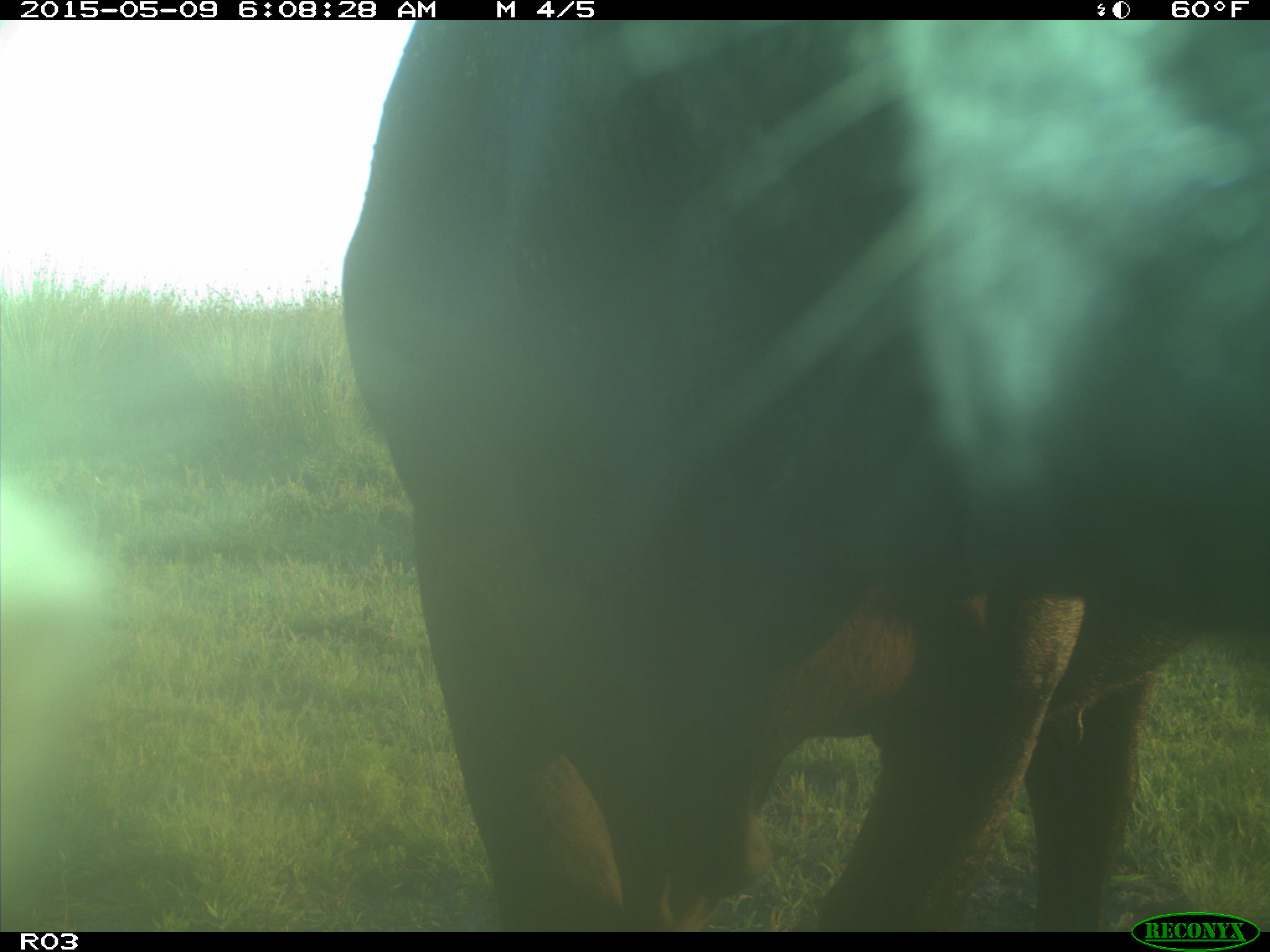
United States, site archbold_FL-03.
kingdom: Animalia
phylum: Chordata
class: Mammalia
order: Artiodactyla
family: Bovidae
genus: Bos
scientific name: Bos taurus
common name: domestic cow